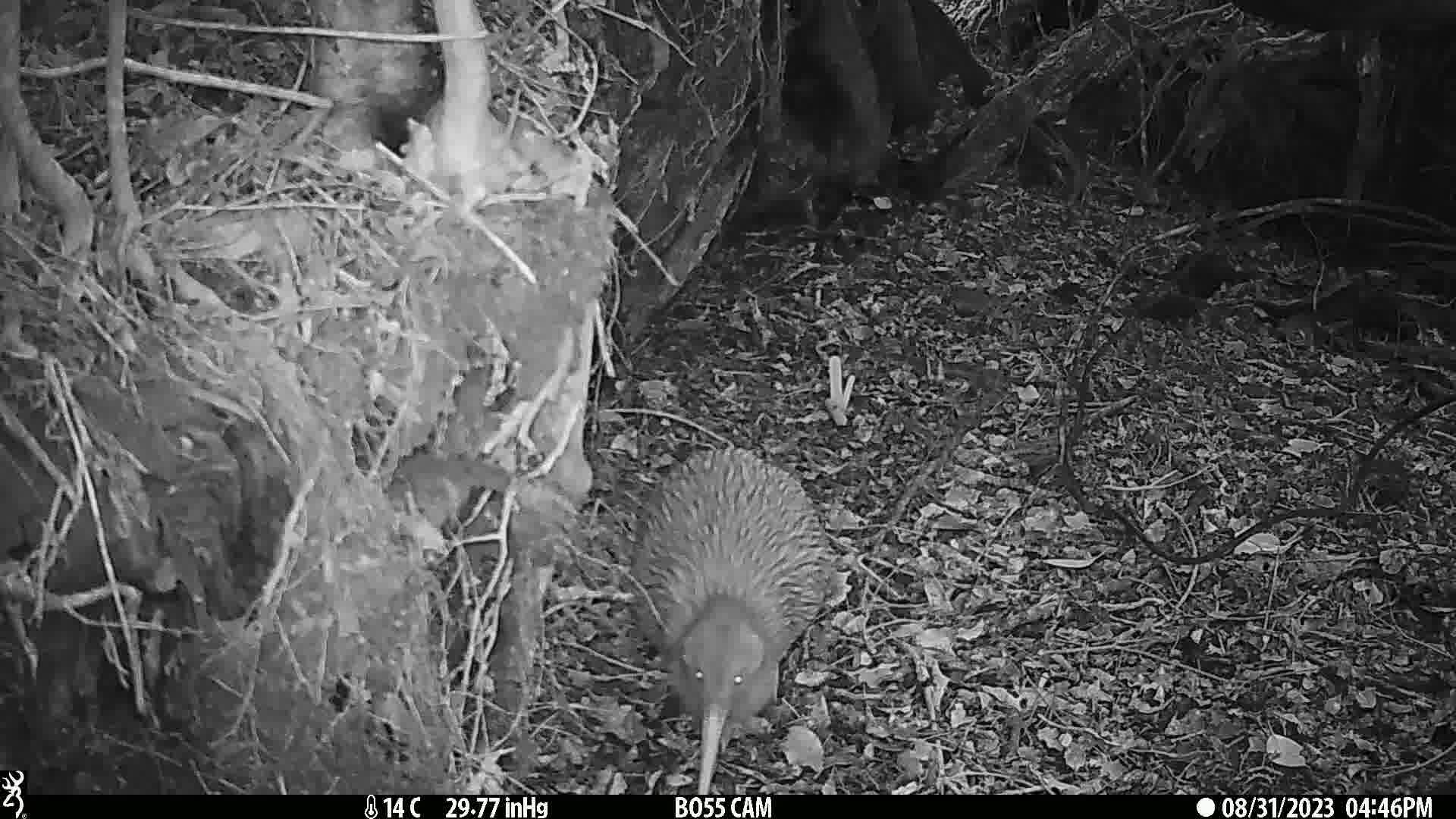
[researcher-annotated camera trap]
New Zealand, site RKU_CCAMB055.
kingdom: Animalia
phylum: Chordata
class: Aves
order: Apterygiformes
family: Apterygidae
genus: Apteryx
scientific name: Apteryx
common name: kiwi